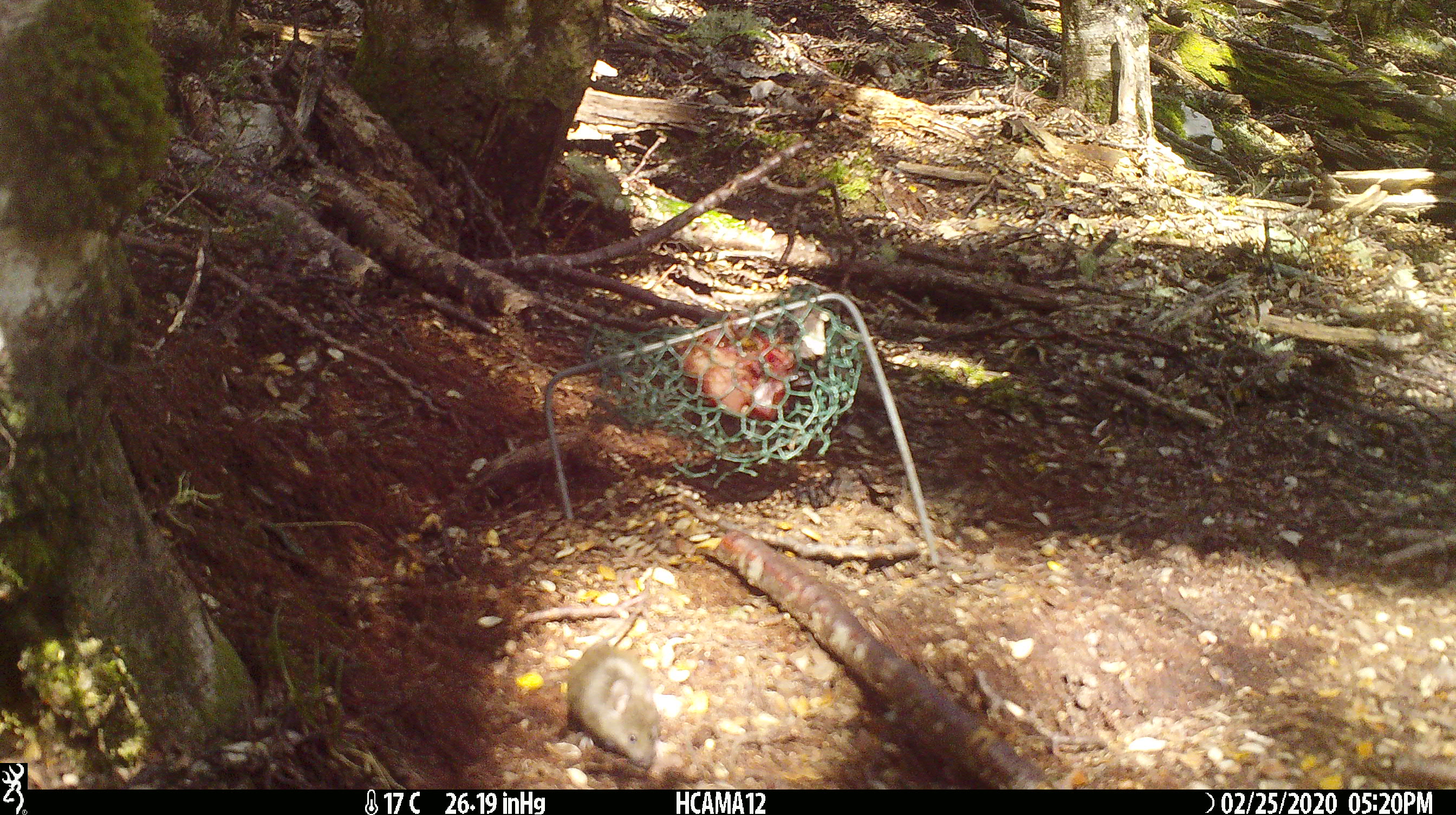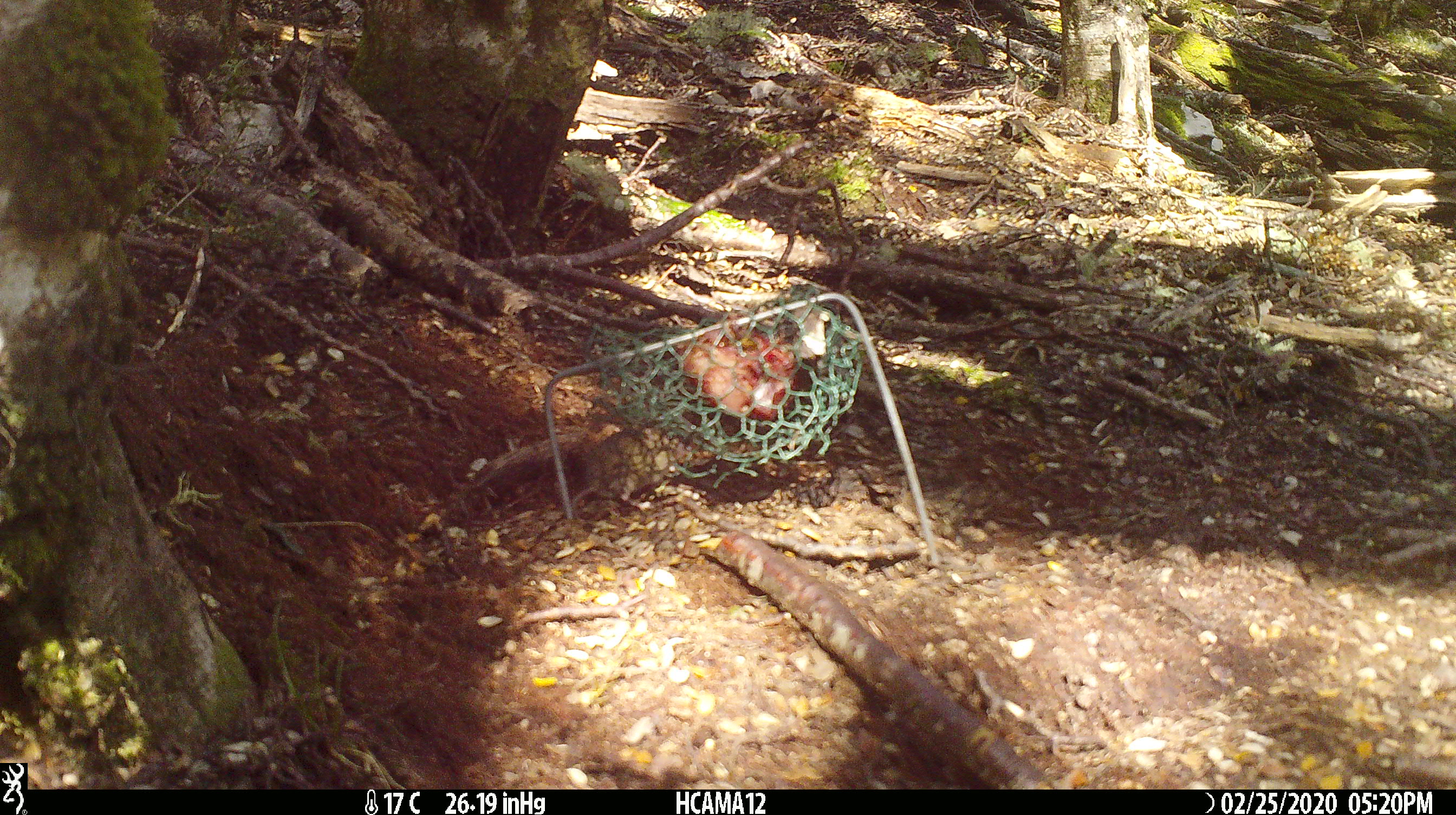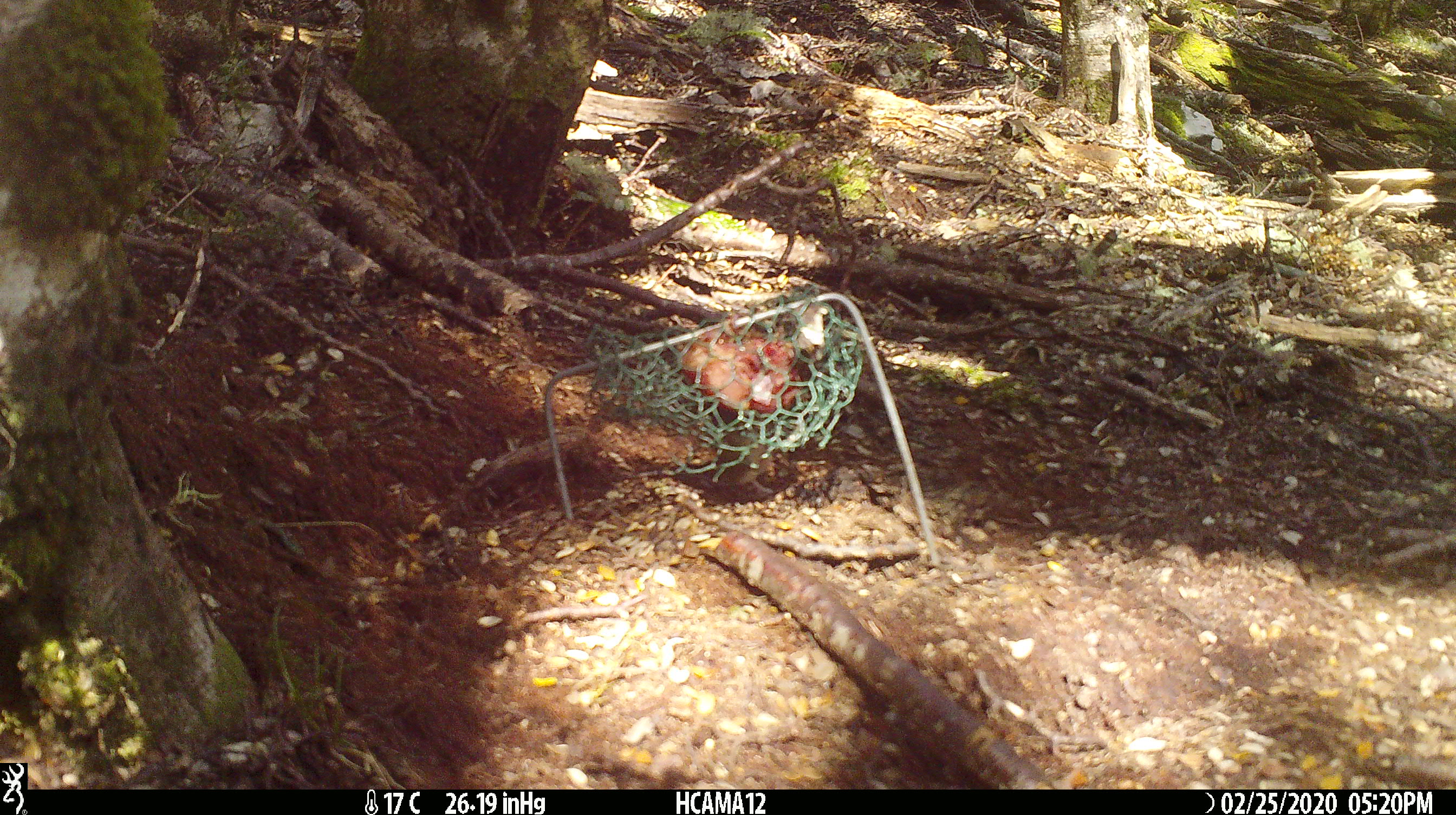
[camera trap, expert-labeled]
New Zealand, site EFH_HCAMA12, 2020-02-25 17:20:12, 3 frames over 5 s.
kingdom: Animalia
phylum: Chordata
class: Mammalia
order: Rodentia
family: Muridae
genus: Mus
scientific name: Mus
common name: mouse